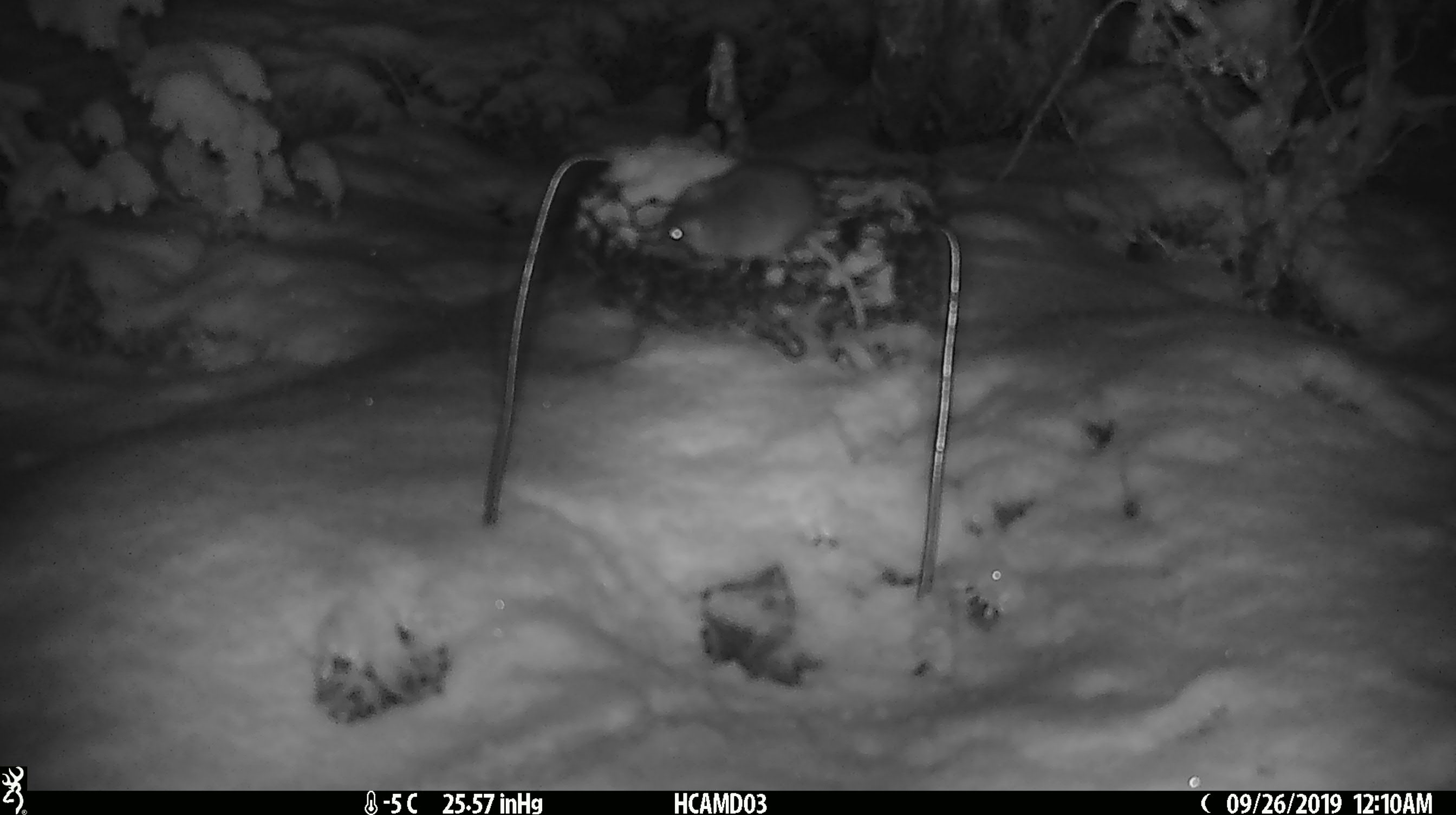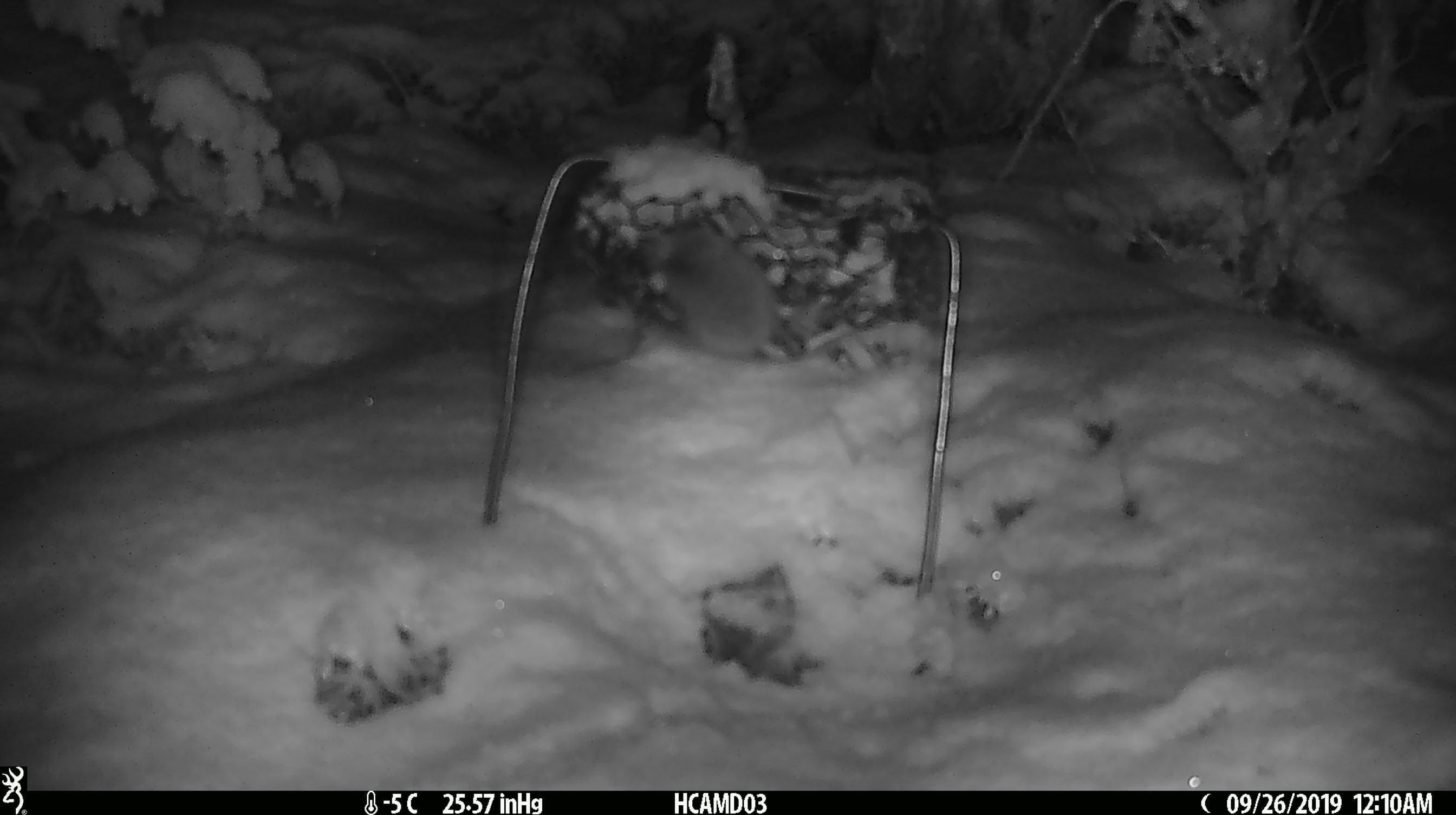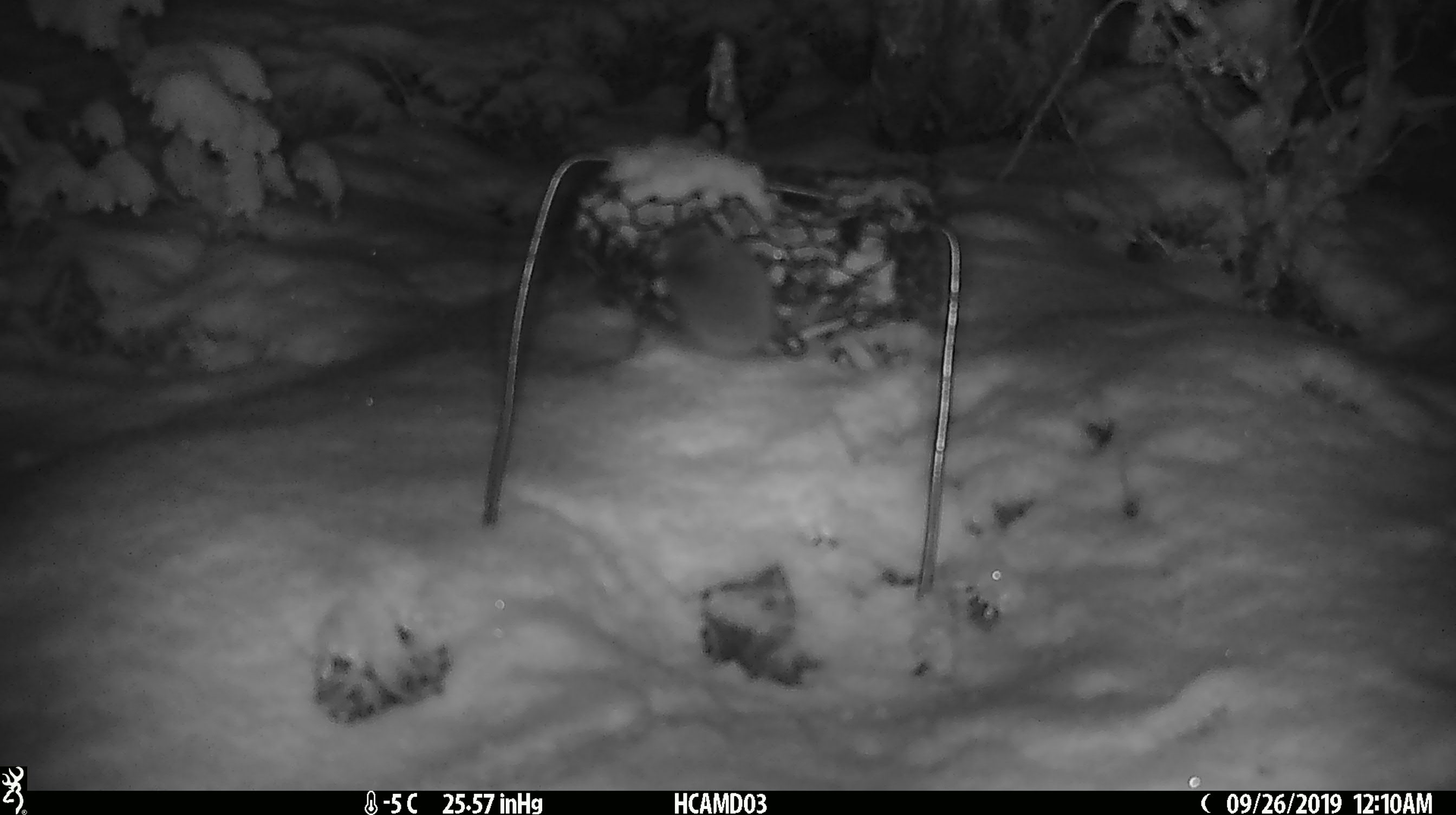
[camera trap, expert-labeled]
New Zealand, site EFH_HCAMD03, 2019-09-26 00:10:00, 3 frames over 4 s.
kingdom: Animalia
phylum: Chordata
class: Mammalia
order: Rodentia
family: Muridae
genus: Mus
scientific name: Mus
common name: mouse